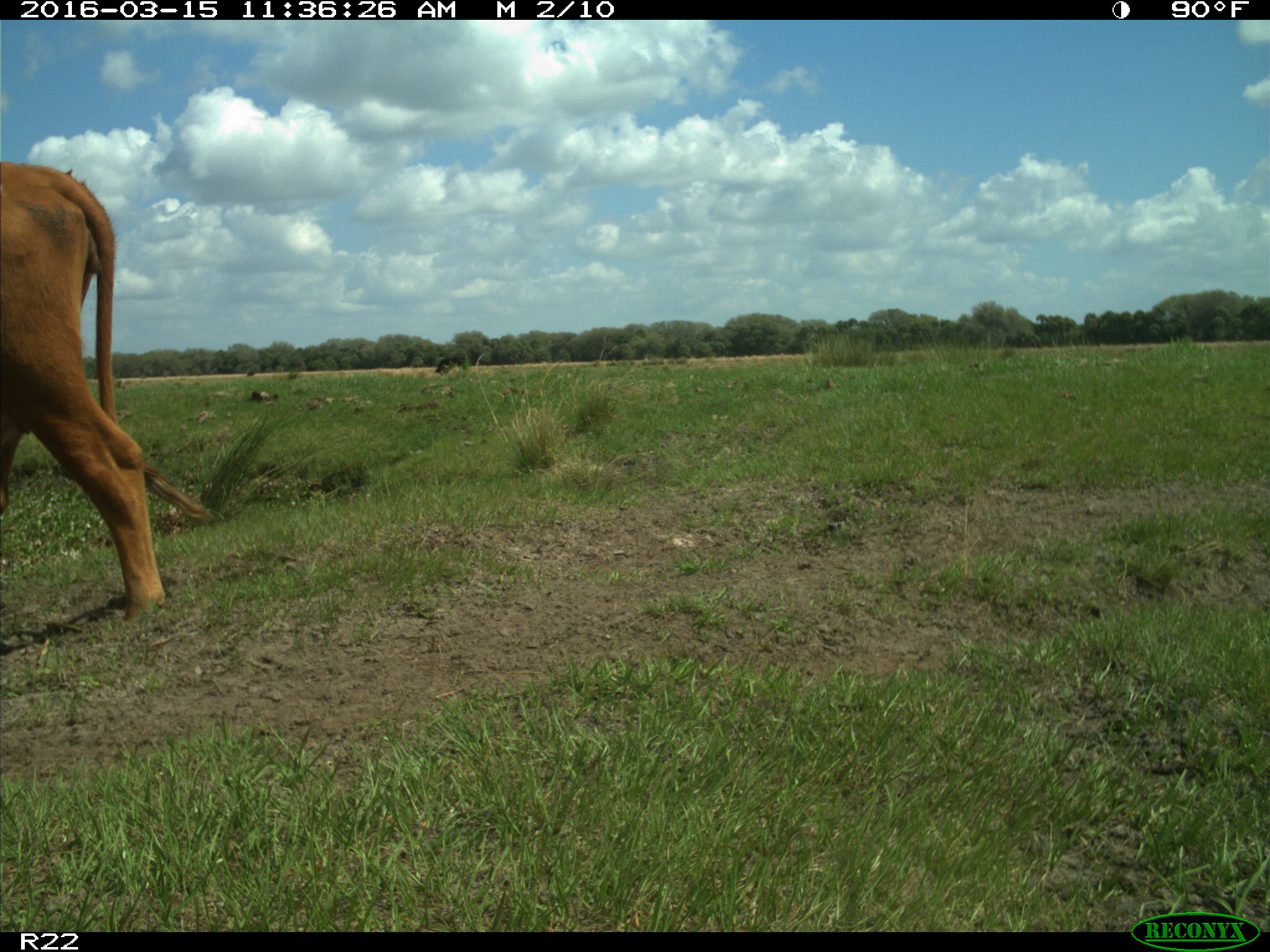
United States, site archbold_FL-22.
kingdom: Animalia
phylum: Chordata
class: Mammalia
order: Artiodactyla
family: Bovidae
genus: Bos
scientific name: Bos taurus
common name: domestic cow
Bos taurus (domestic cow).